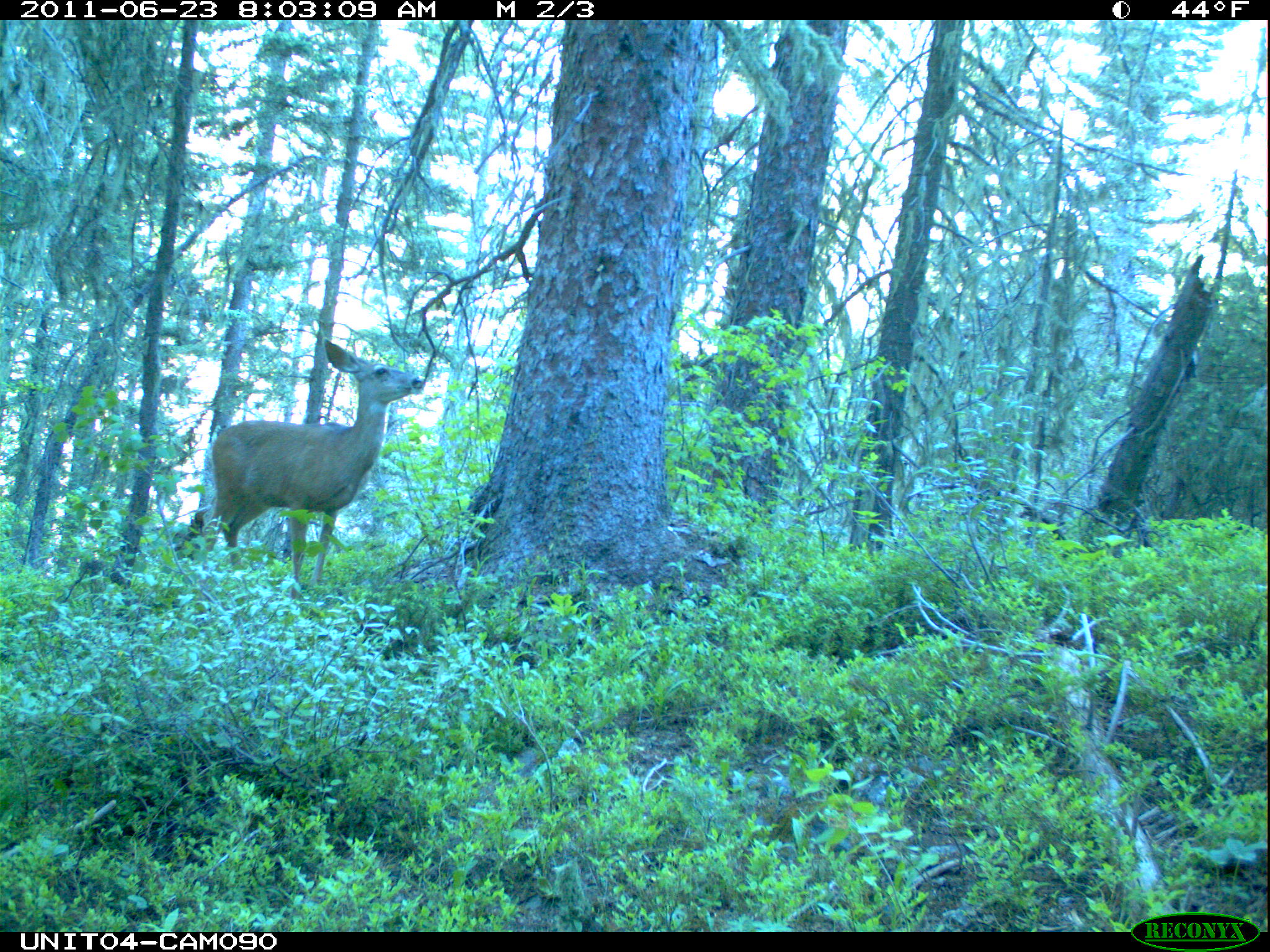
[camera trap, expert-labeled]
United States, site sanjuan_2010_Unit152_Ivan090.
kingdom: Animalia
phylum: Chordata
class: Mammalia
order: Artiodactyla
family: Cervidae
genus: Odocoileus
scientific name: Odocoileus hemionus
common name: mule deer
Odocoileus hemionus (mule deer).